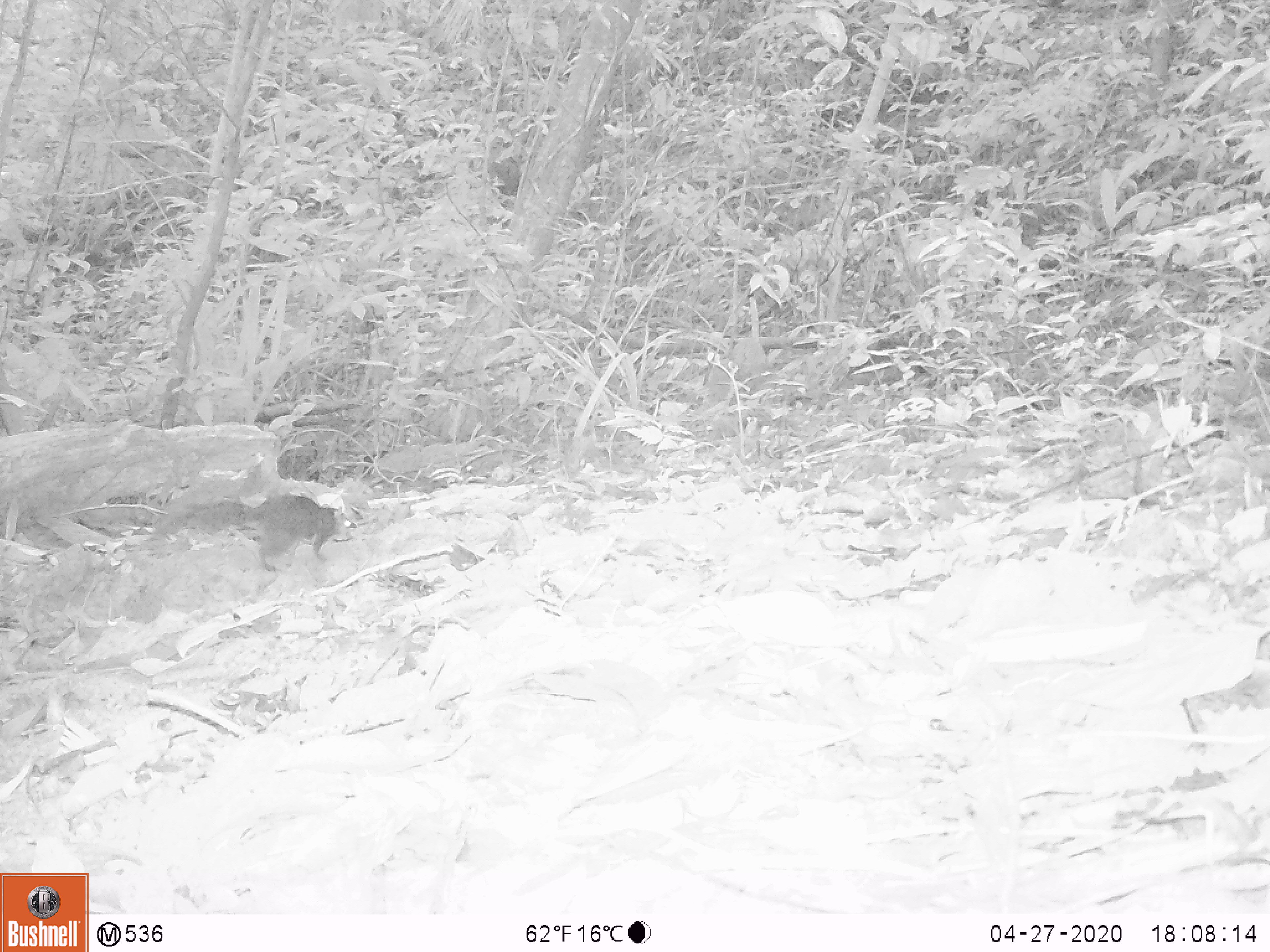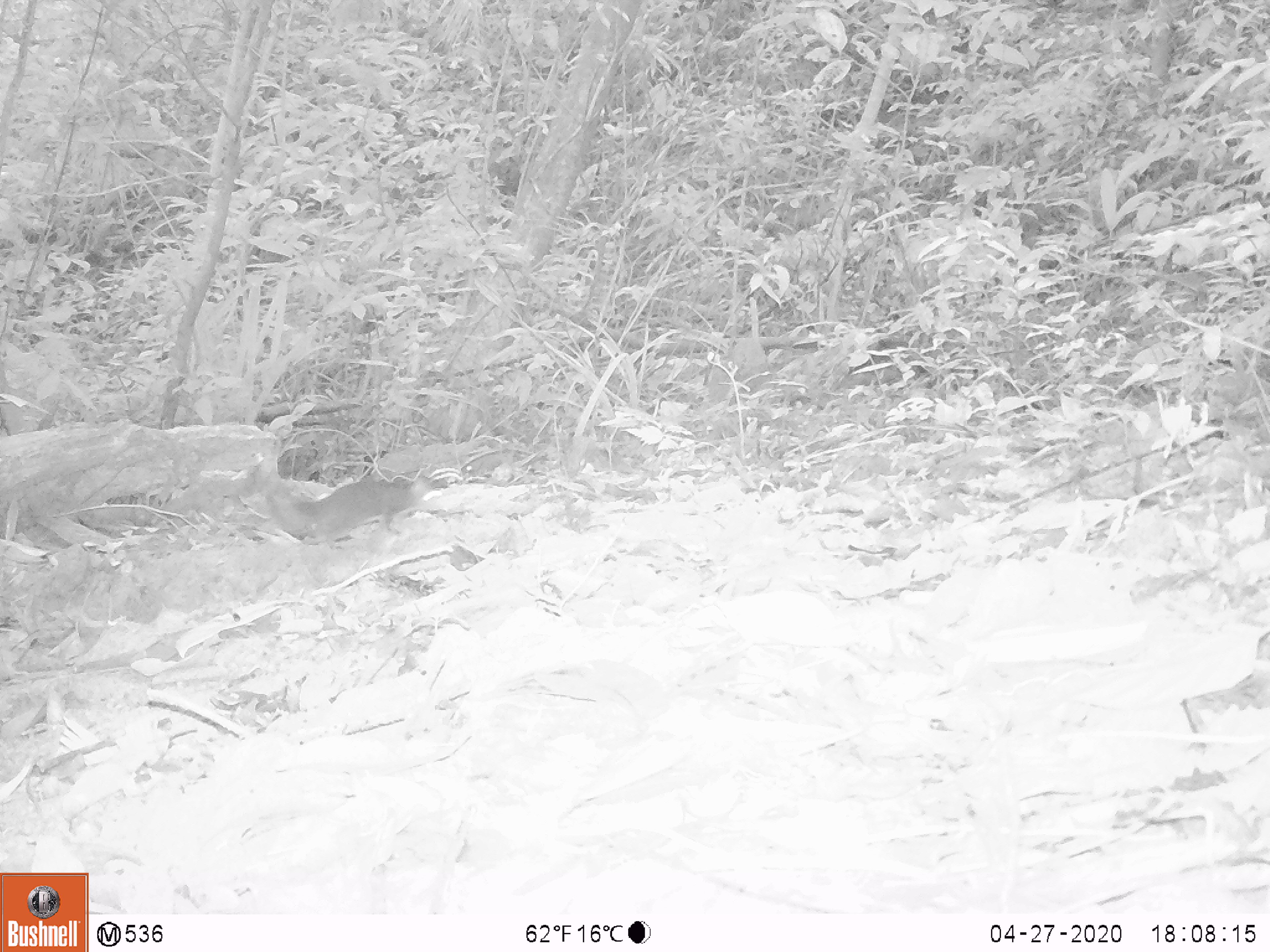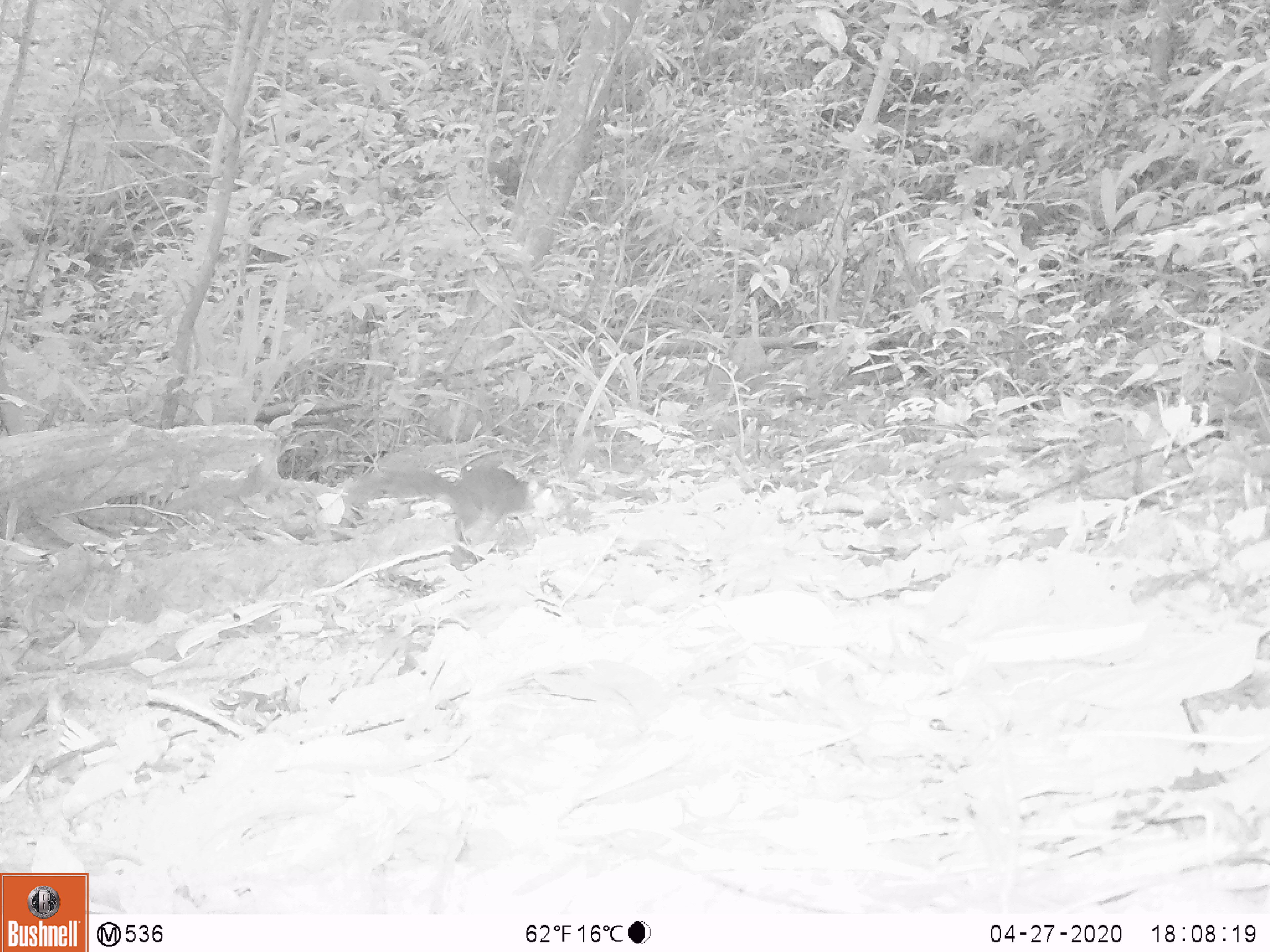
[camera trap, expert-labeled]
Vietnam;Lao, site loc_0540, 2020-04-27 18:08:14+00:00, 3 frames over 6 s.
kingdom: Animalia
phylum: Chordata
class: Mammalia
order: Rodentia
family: Sciuridae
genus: Dremomys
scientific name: Dremomys rufigenis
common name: red-cheeked squirrel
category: red cheeked squirrel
Red cheeked squirrel (red-cheeked squirrel) (Dremomys rufigenis). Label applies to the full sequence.